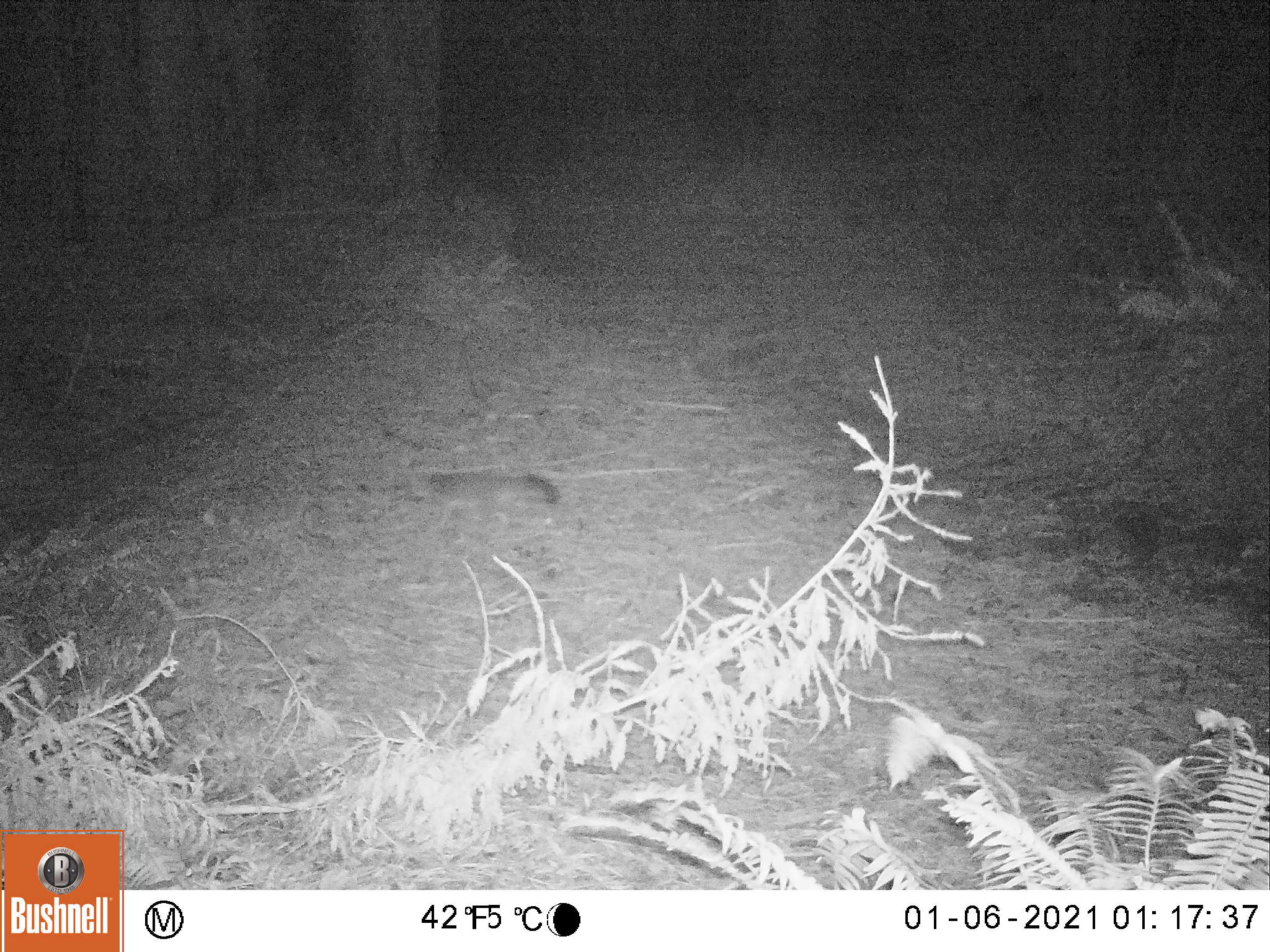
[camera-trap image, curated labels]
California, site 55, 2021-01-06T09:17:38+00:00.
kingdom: Animalia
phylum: Chordata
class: Mammalia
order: Carnivora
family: Canidae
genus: Urocyon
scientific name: Urocyon cinereoargenteus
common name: gray fox